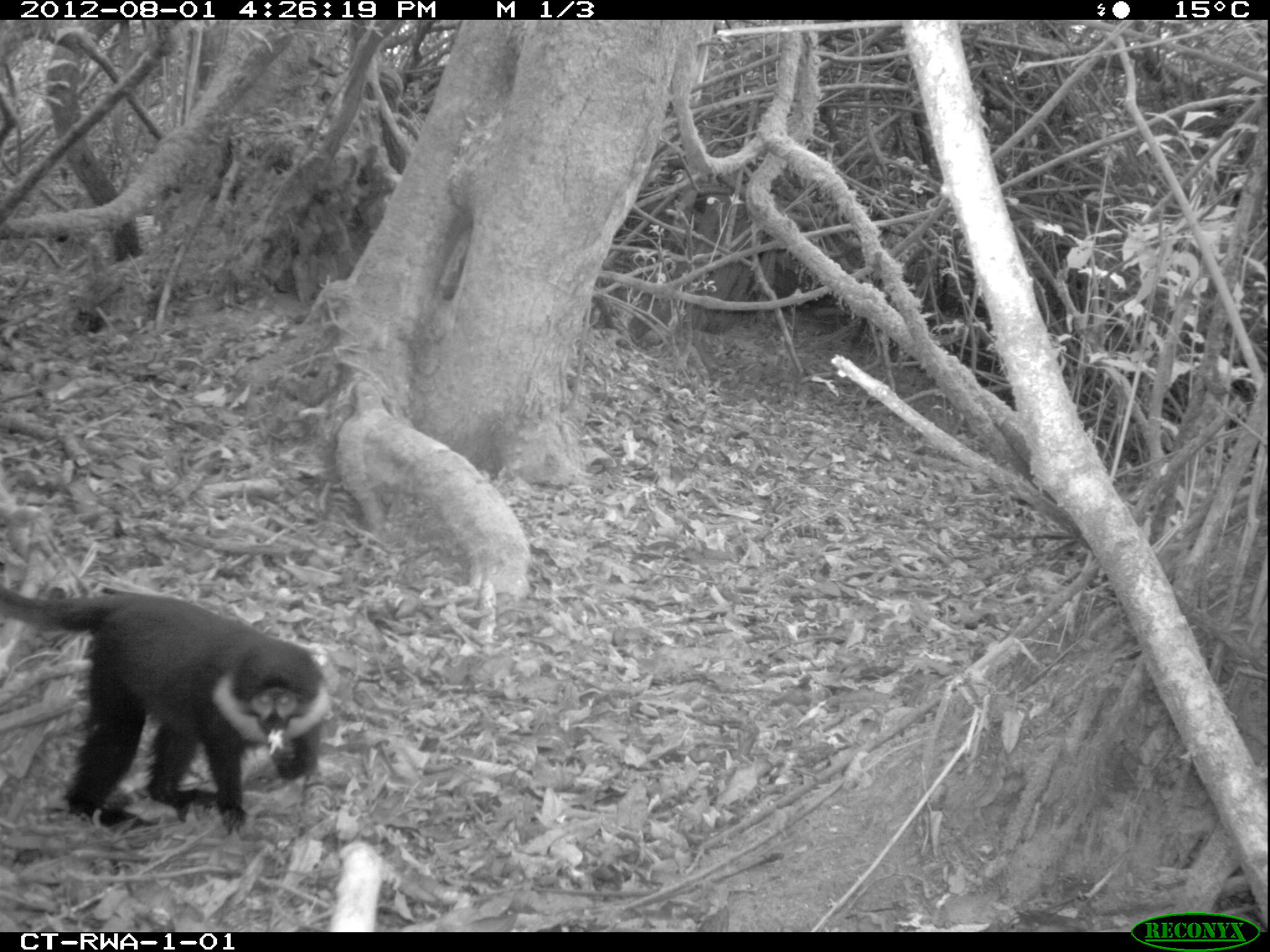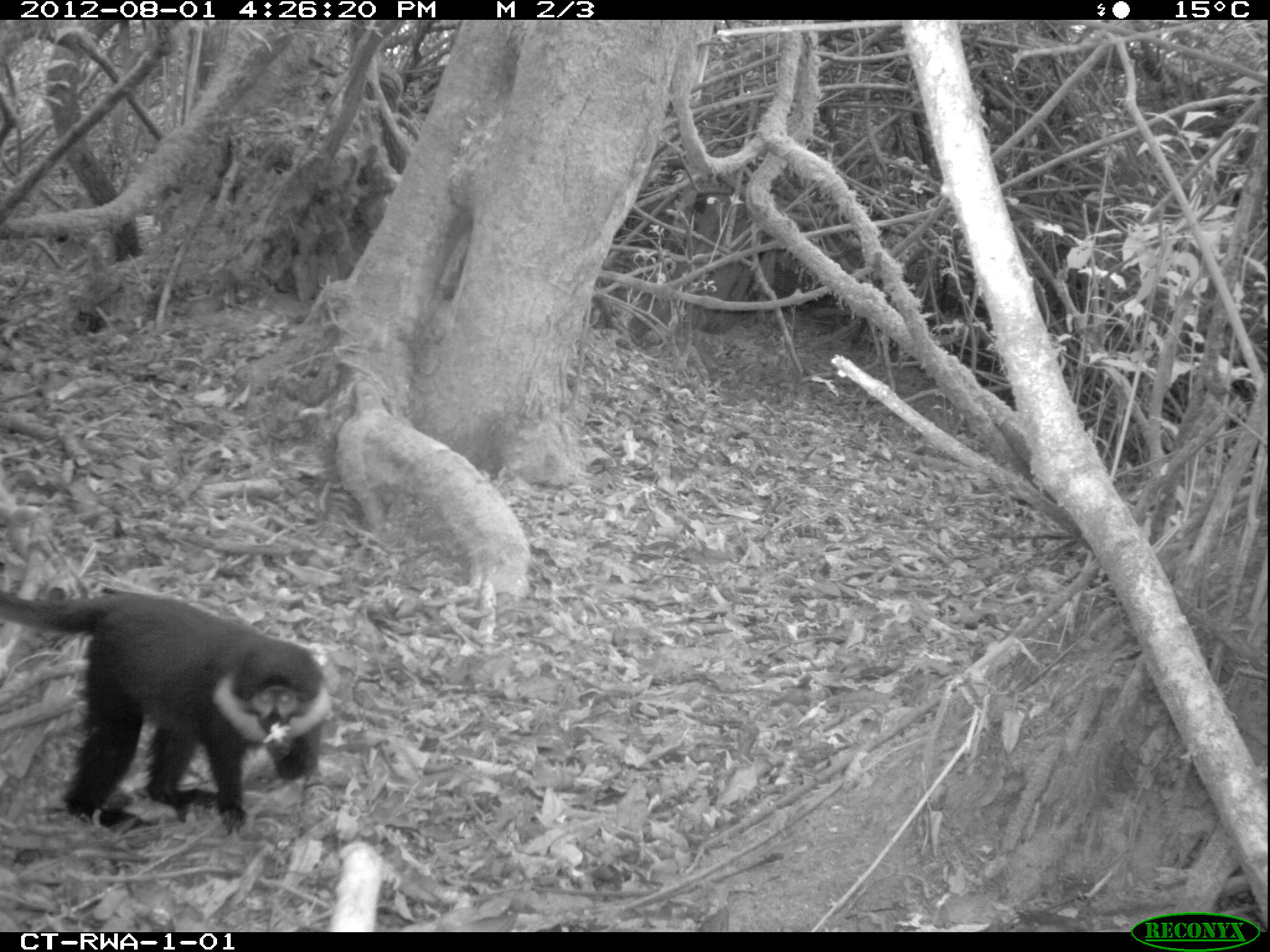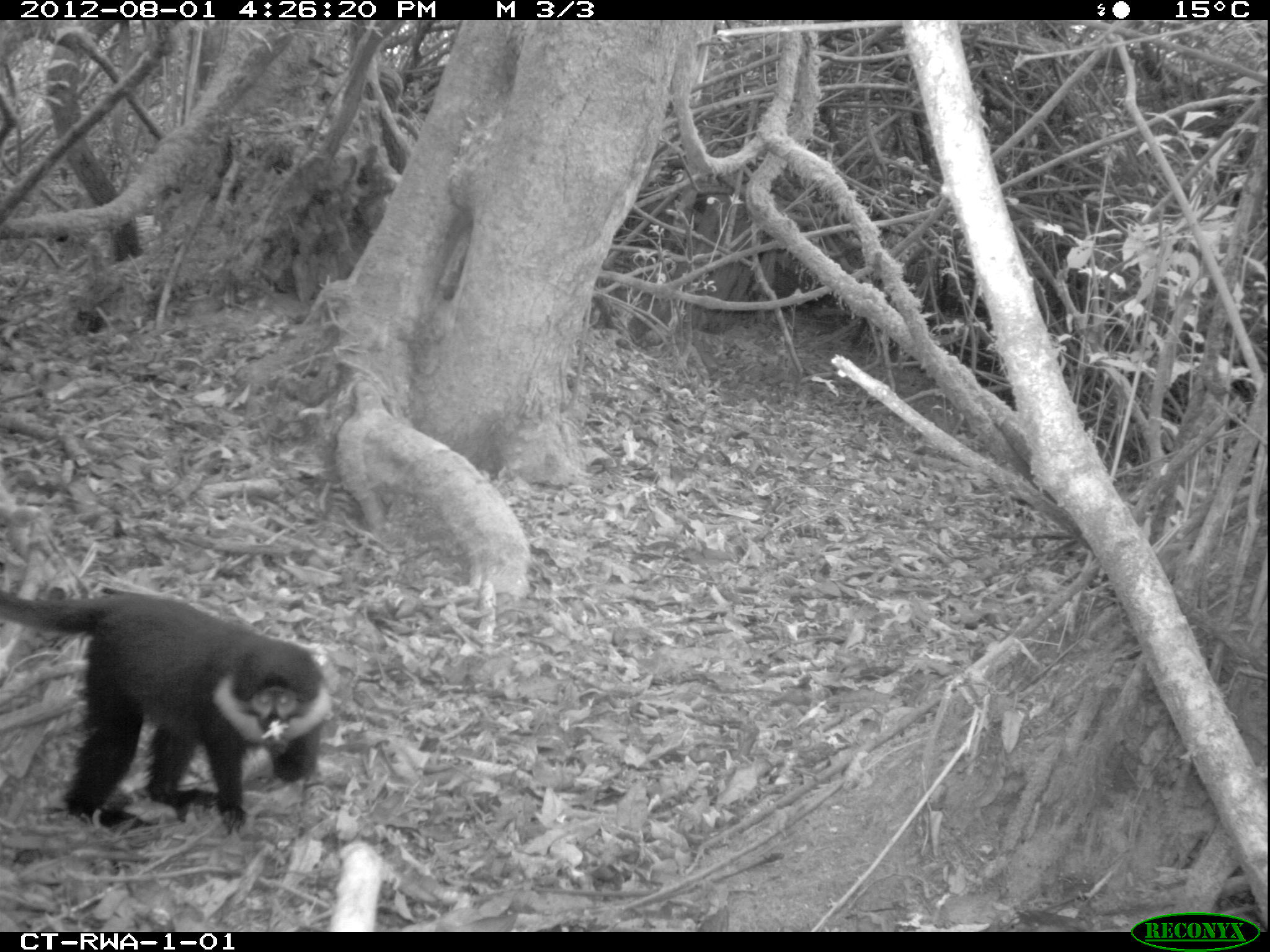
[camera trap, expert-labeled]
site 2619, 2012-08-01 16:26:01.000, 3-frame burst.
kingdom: Animalia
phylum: Chordata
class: Mammalia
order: Primates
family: Cercopithecidae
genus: Allochrocebus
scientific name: Allochrocebus lhoesti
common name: l'hoest's monkey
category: cercopithecus lhoesti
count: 1